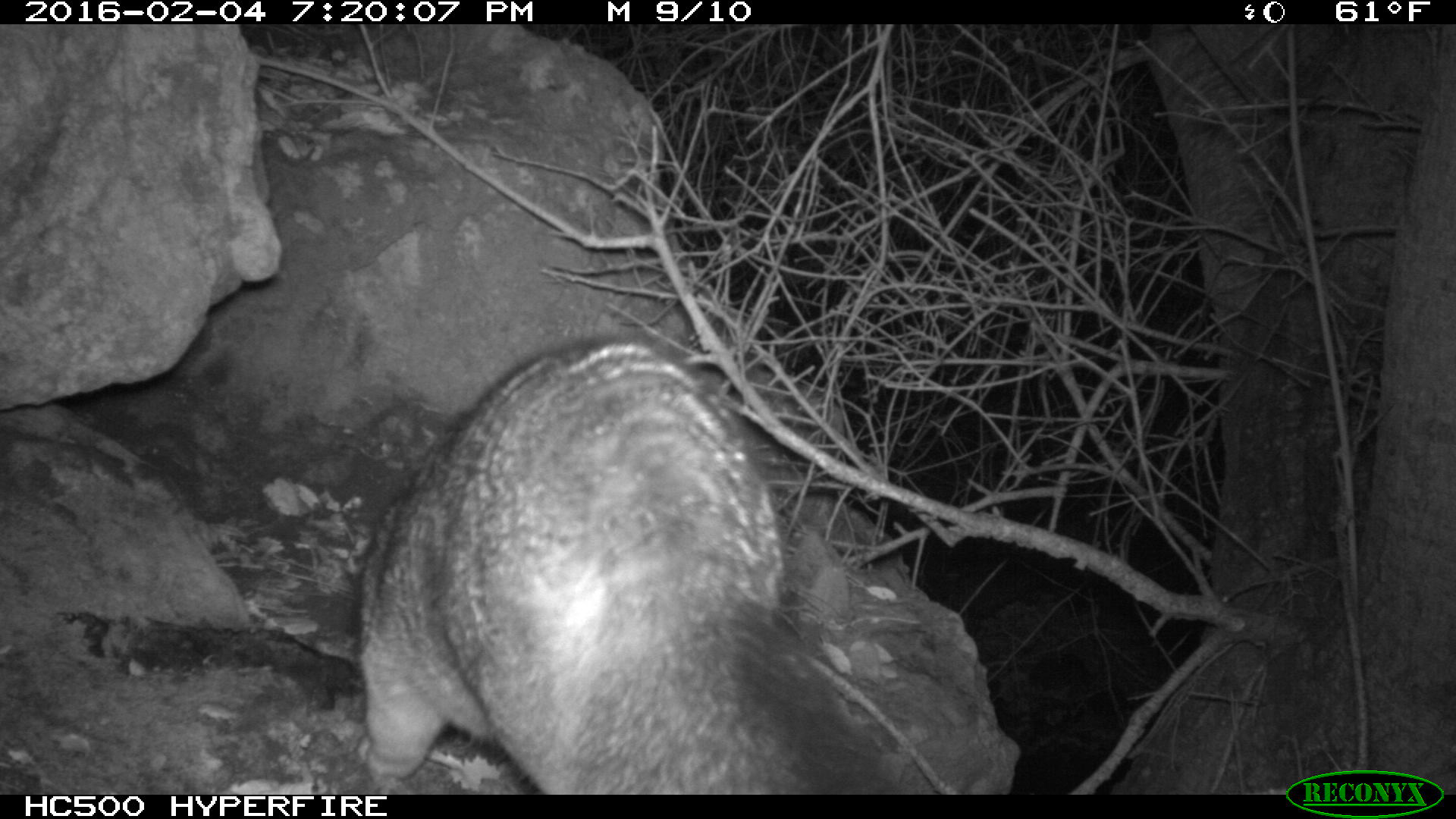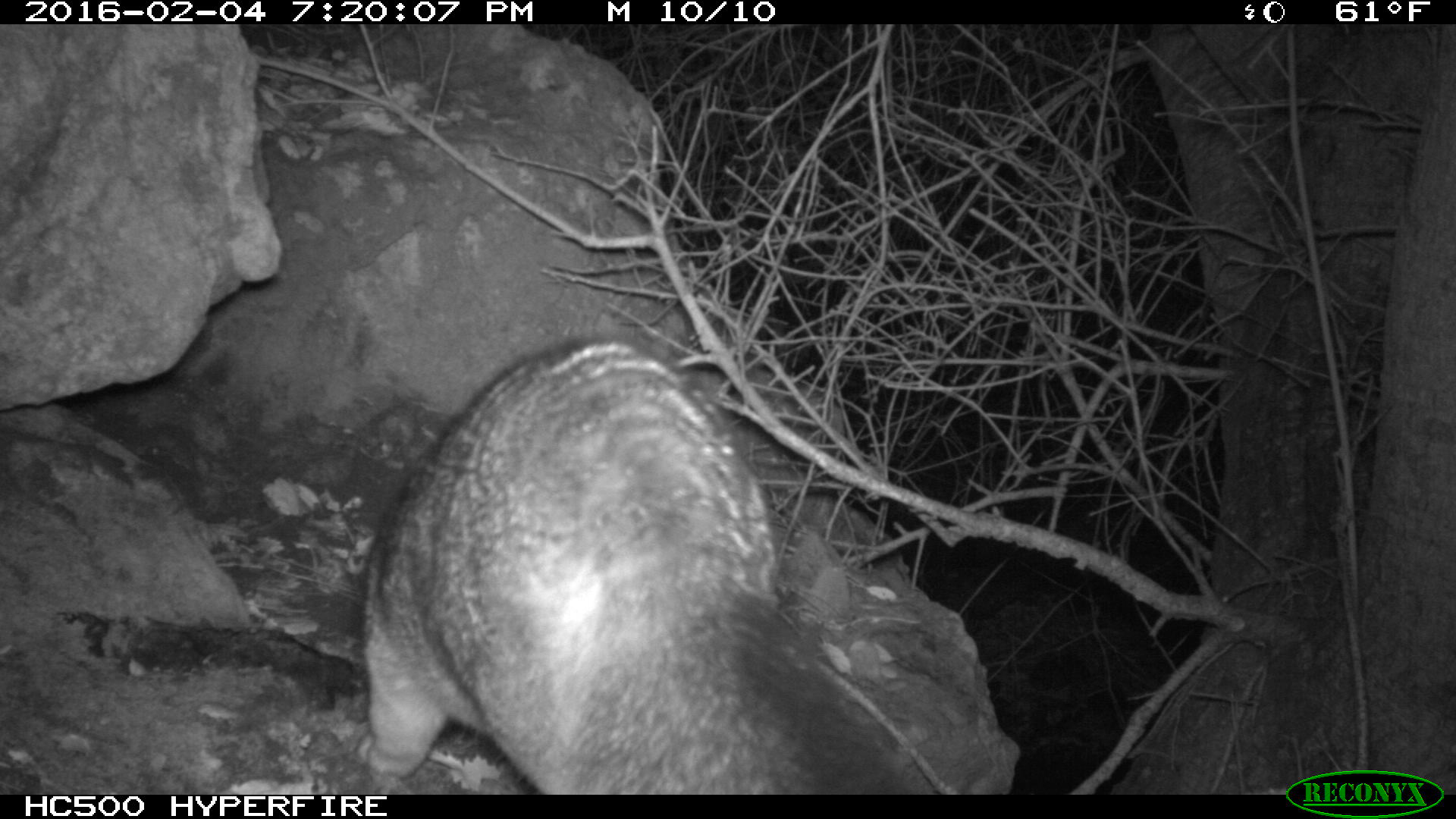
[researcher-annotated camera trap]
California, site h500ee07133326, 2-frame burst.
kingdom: Animalia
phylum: Chordata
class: Mammalia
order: Carnivora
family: Canidae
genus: Urocyon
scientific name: Urocyon littoralis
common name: island fox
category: fox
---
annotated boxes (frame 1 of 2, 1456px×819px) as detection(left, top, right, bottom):
fox: detection(358, 334, 898, 795)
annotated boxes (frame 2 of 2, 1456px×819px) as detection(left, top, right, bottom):
fox: detection(350, 334, 891, 794)